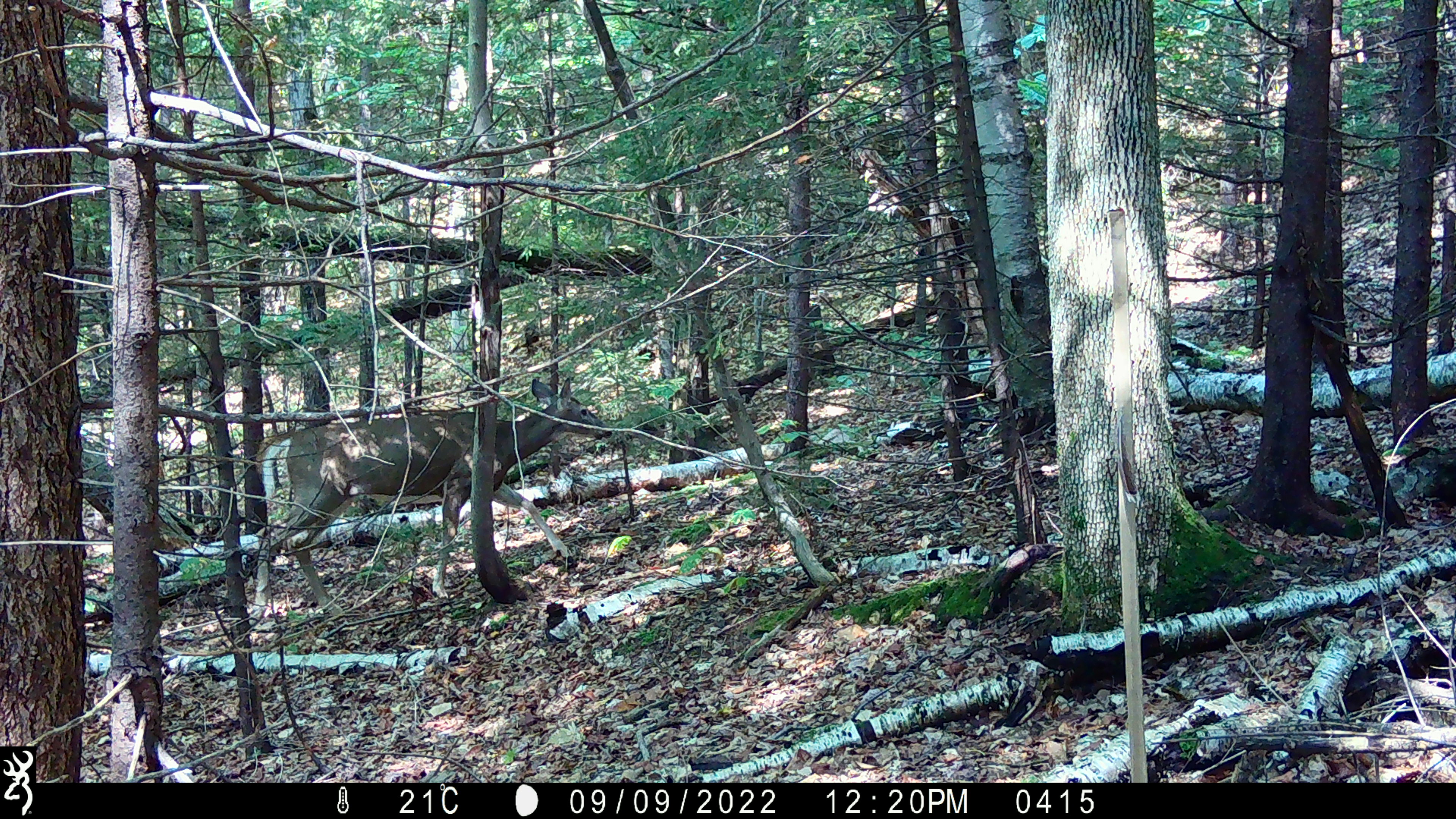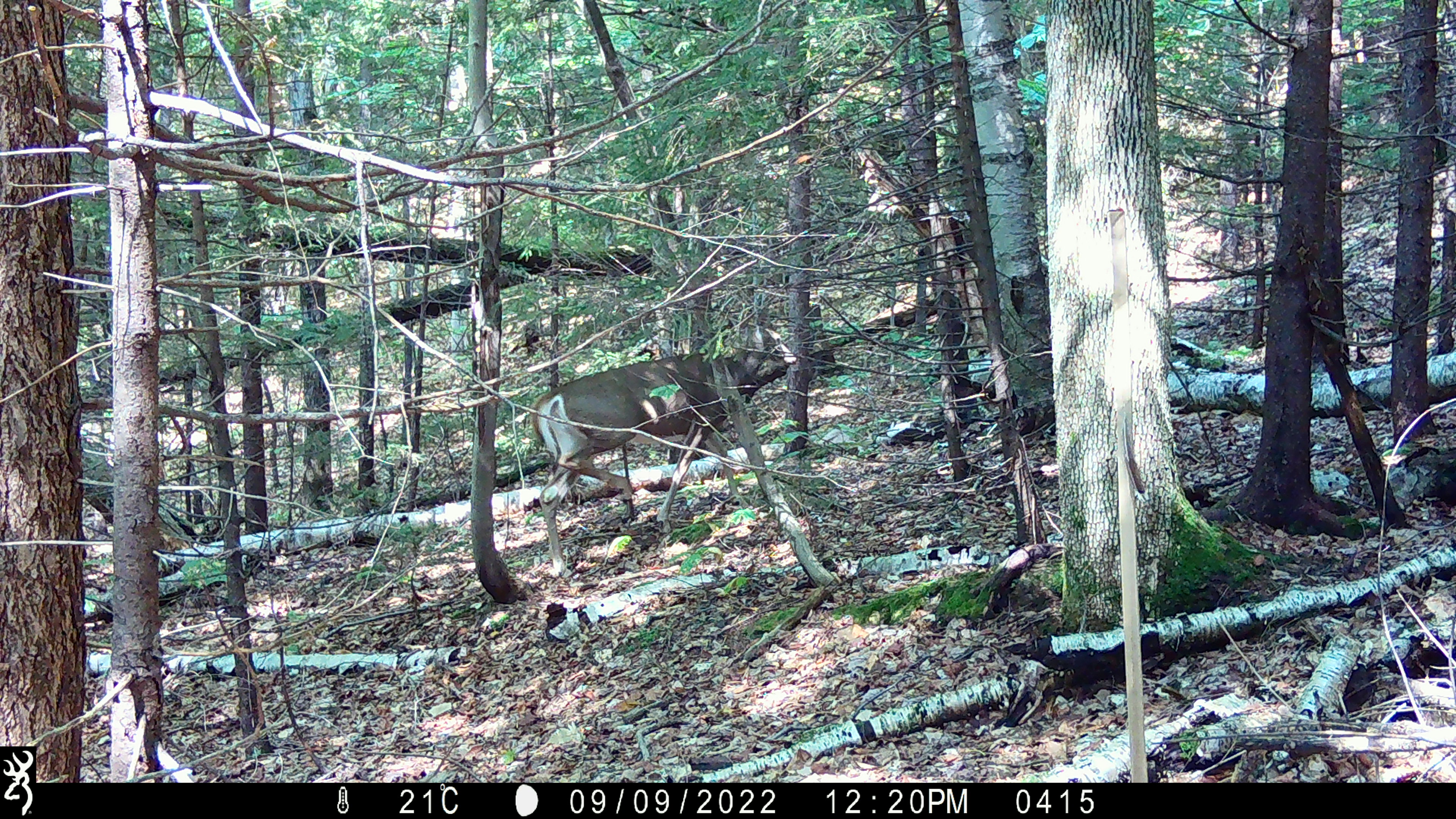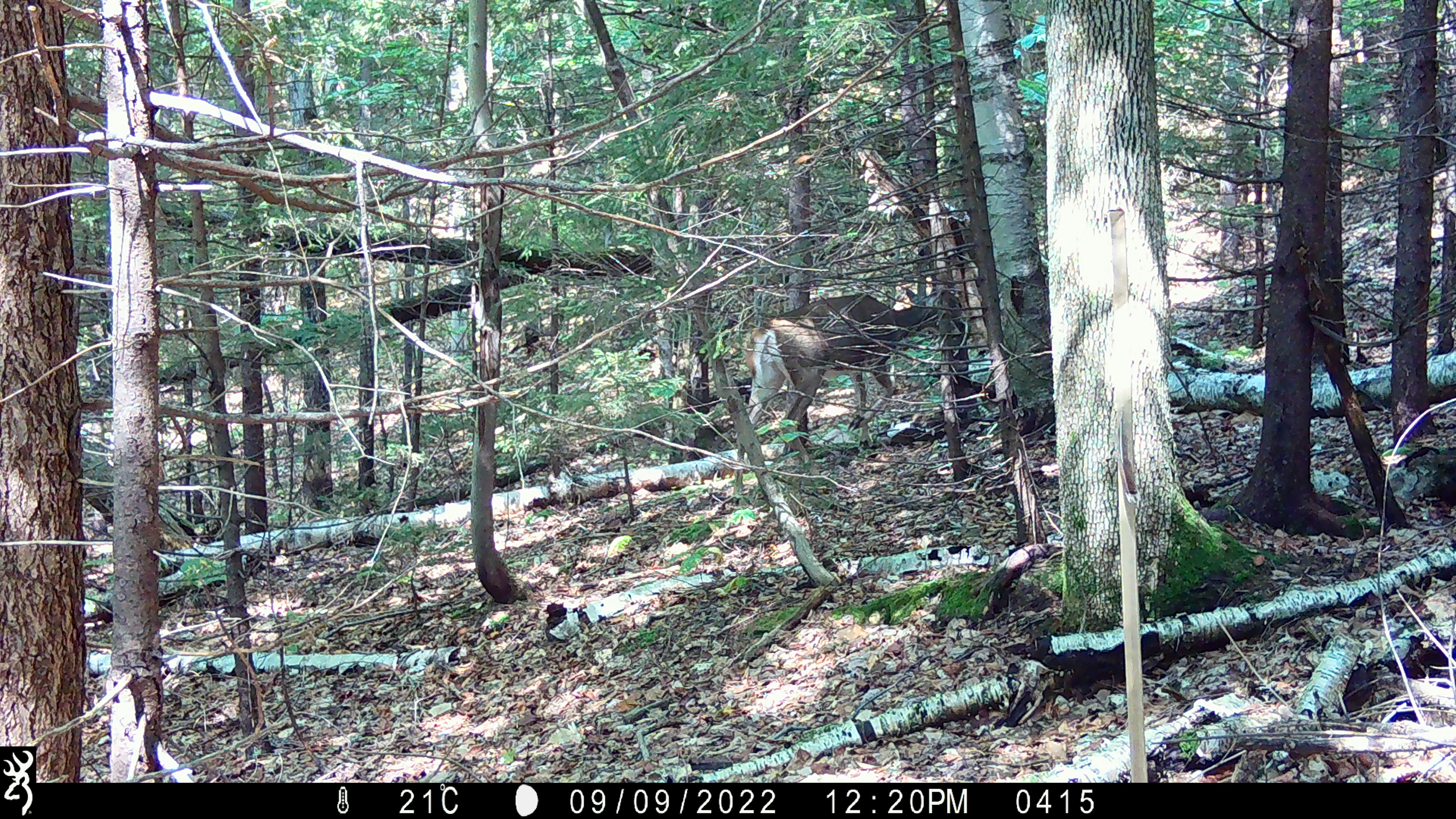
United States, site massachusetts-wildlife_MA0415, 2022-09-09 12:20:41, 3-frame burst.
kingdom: Animalia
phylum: Chordata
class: Mammalia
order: Artiodactyla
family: Cervidae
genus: Odocoileus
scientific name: Odocoileus virginianus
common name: white-tailed deer